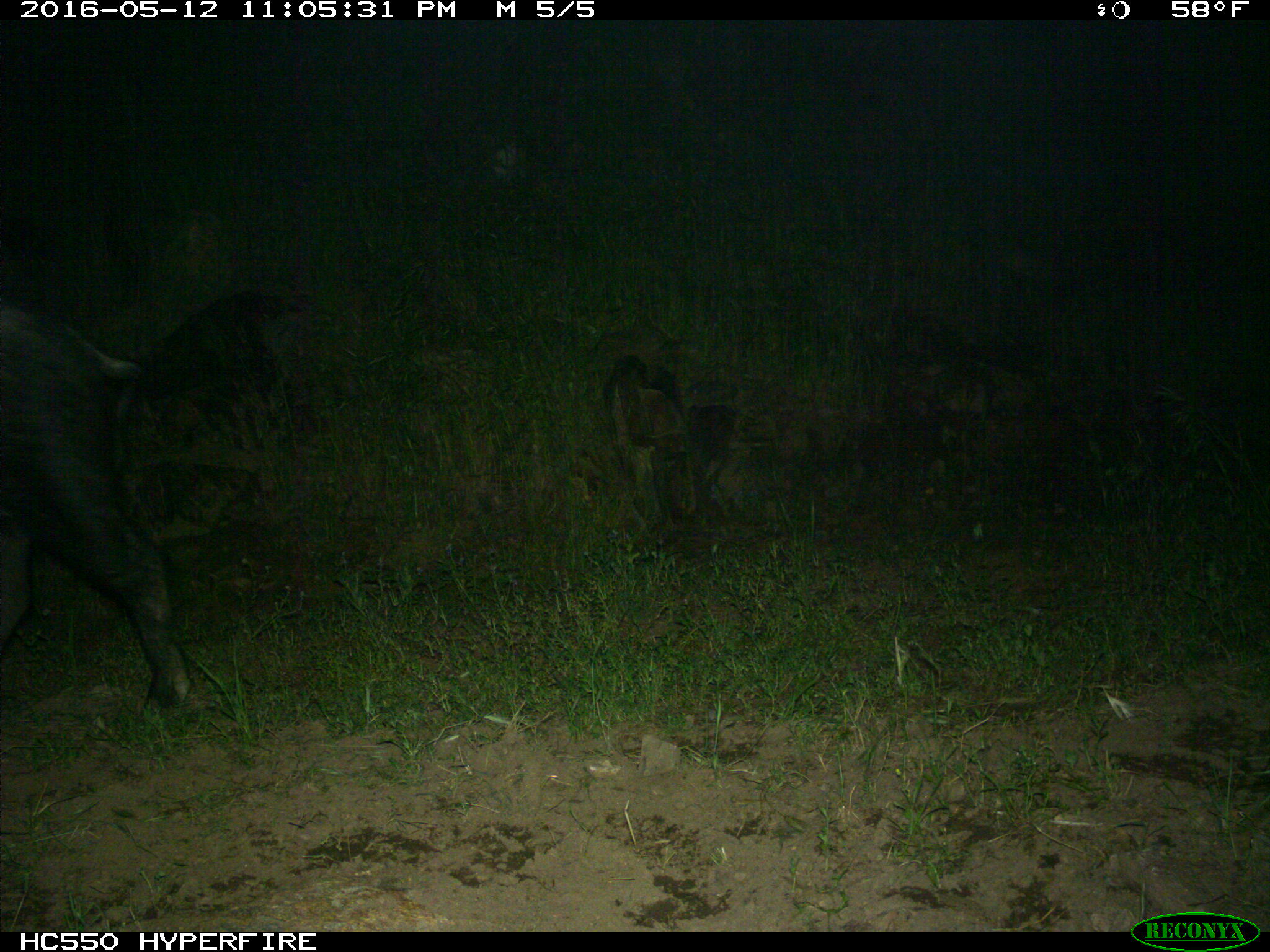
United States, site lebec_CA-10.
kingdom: Animalia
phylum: Chordata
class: Mammalia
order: Artiodactyla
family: Suidae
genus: Sus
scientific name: Sus scrofa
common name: wild boar